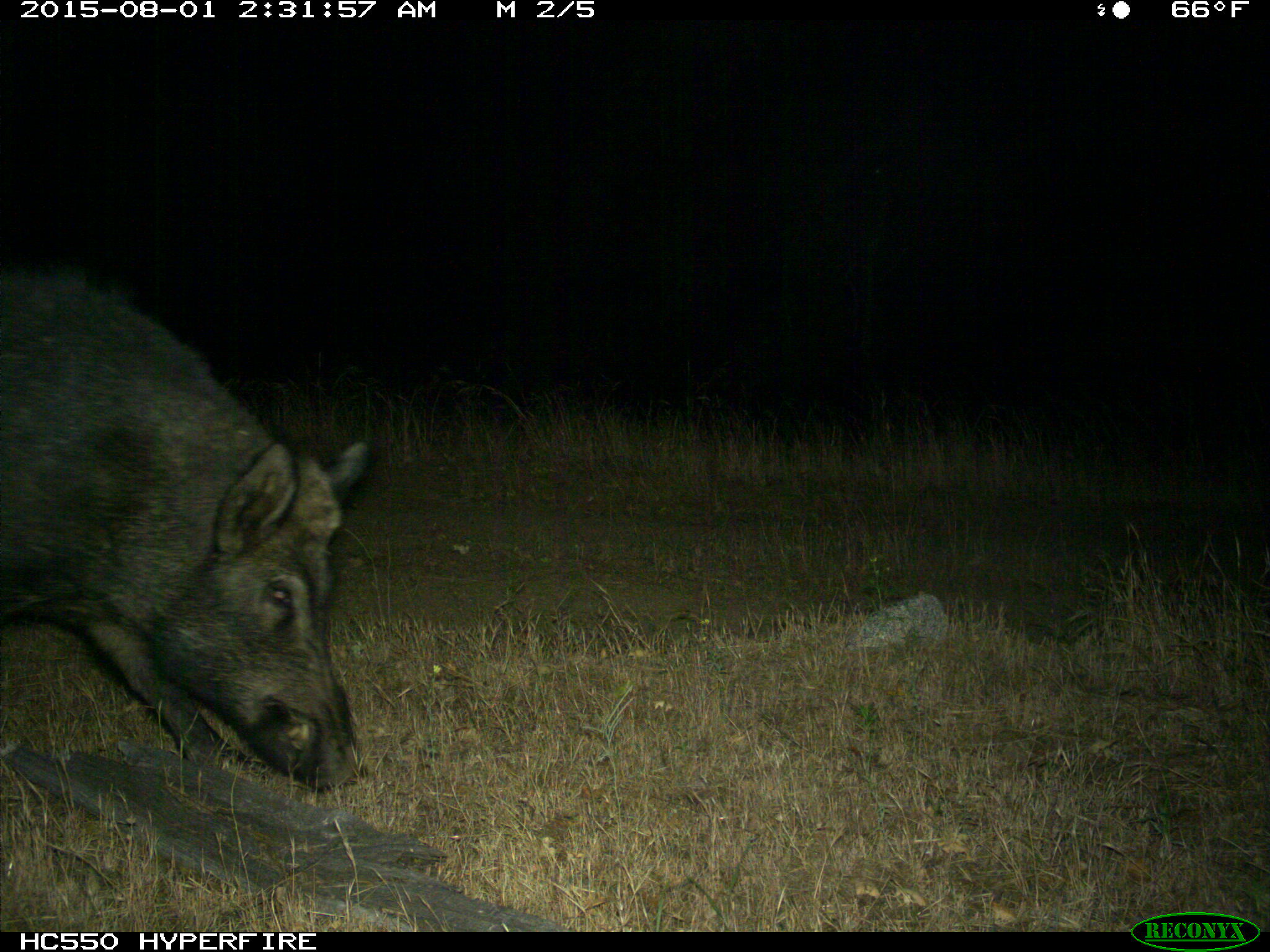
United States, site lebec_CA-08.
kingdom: Animalia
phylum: Chordata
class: Mammalia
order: Artiodactyla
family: Suidae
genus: Sus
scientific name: Sus scrofa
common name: wild boar